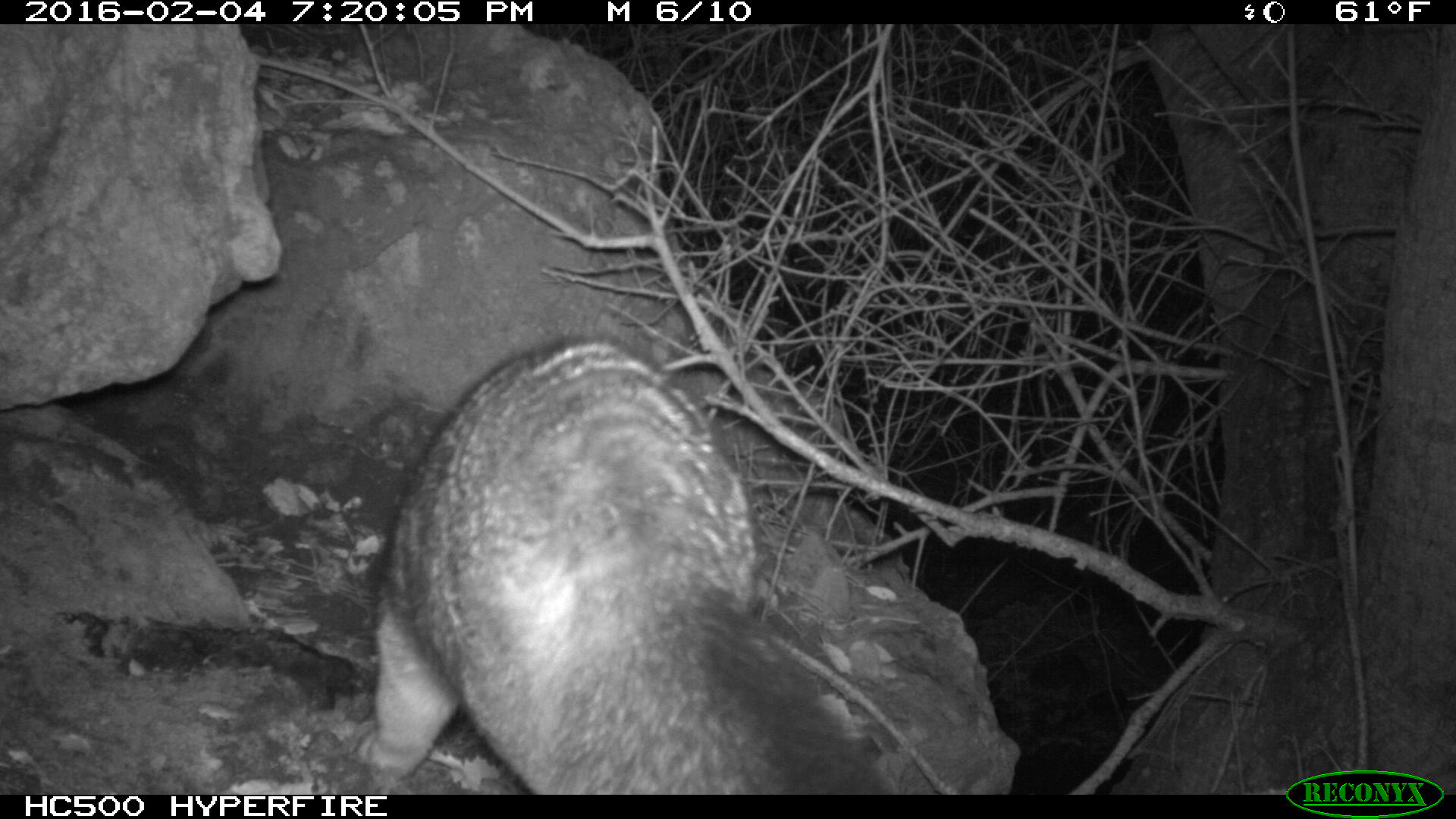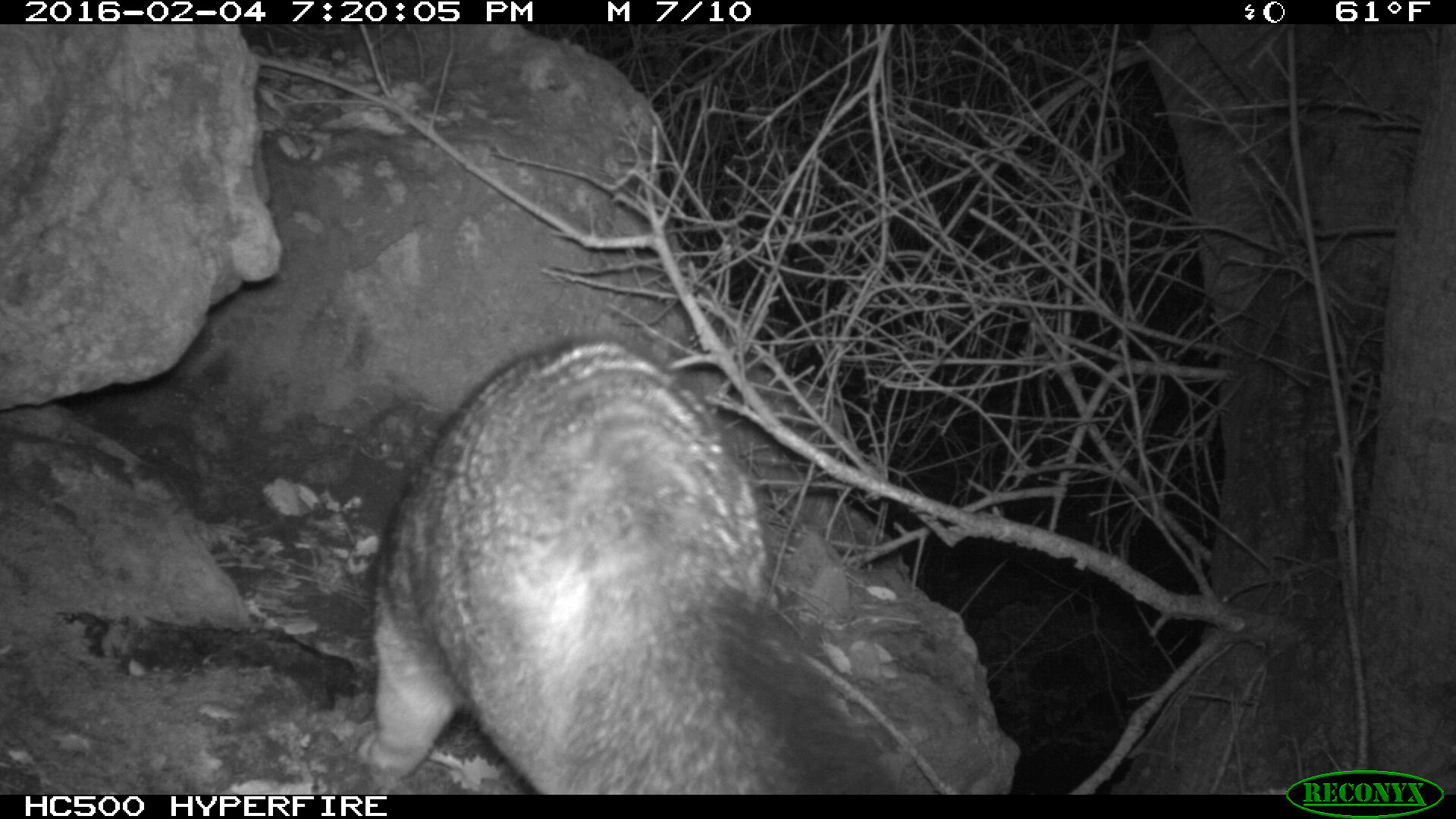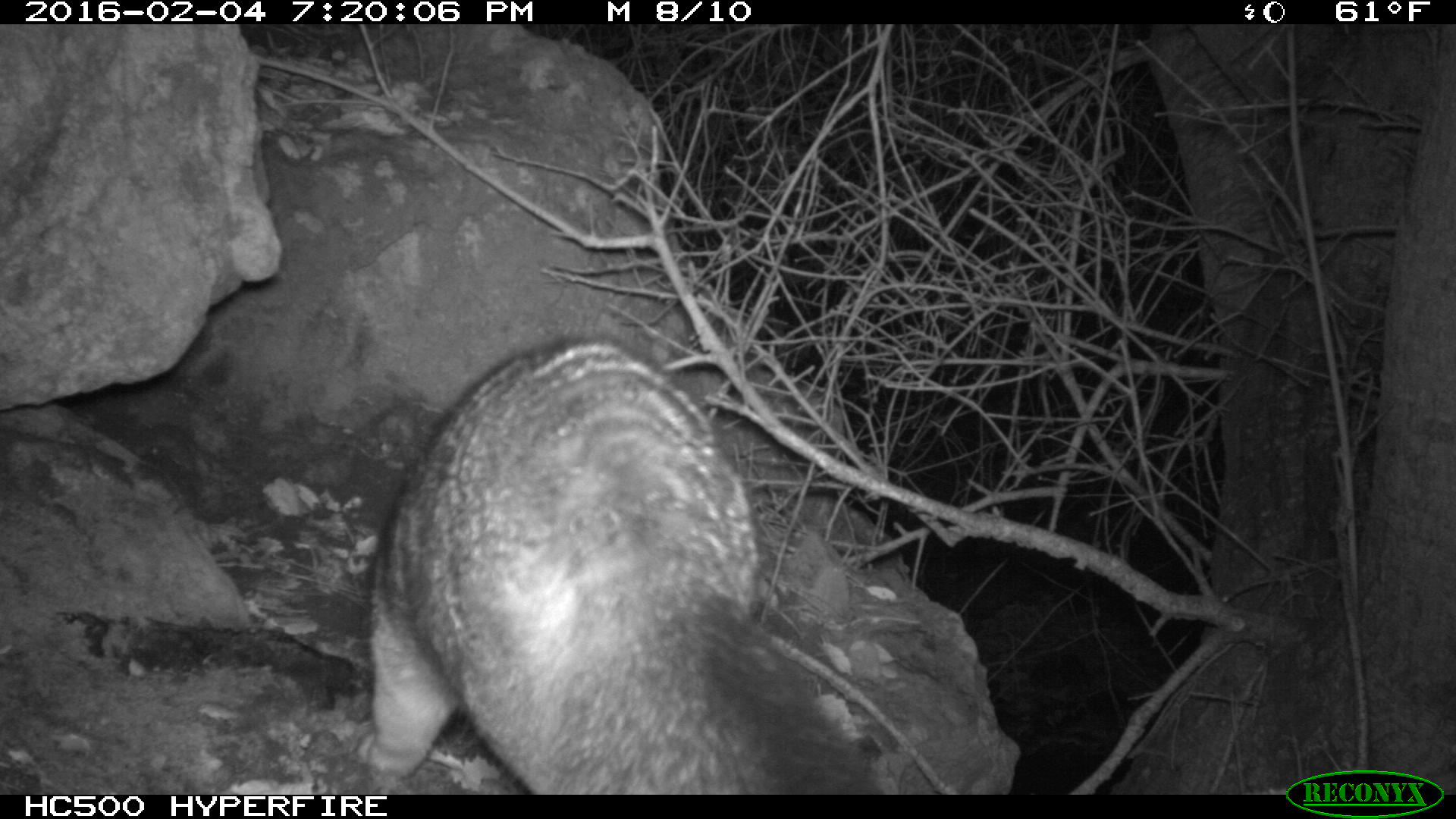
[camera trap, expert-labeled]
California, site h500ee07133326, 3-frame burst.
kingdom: Animalia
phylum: Chordata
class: Mammalia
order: Carnivora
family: Canidae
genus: Urocyon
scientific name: Urocyon littoralis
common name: island fox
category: fox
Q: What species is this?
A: Fox (island fox) (Urocyon littoralis).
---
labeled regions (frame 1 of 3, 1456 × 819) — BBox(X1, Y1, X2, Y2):
fox: BBox(350, 334, 891, 794)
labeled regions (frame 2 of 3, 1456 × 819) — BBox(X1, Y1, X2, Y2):
fox: BBox(358, 334, 898, 795)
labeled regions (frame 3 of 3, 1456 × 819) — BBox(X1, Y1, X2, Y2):
fox: BBox(352, 331, 883, 795)